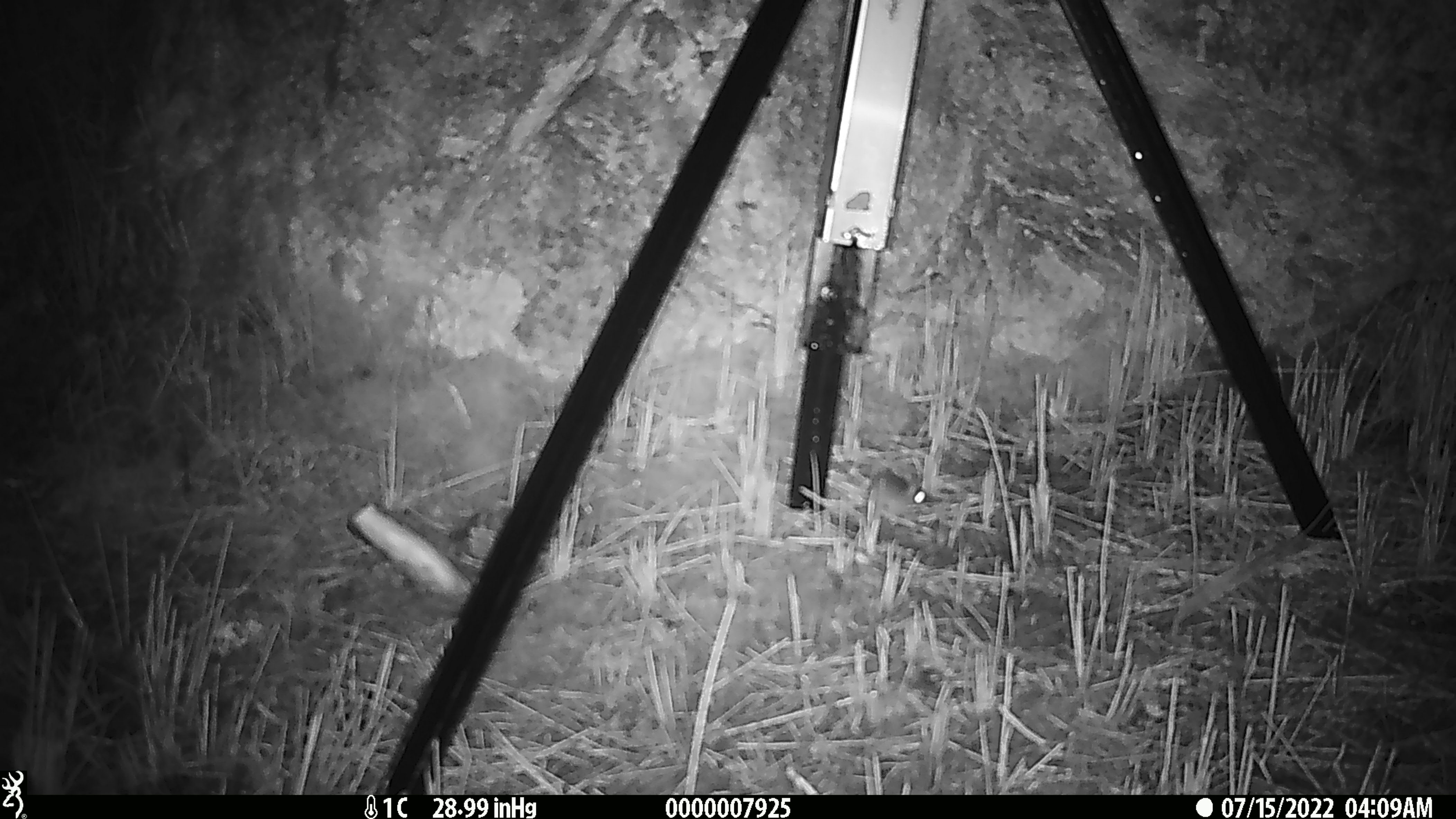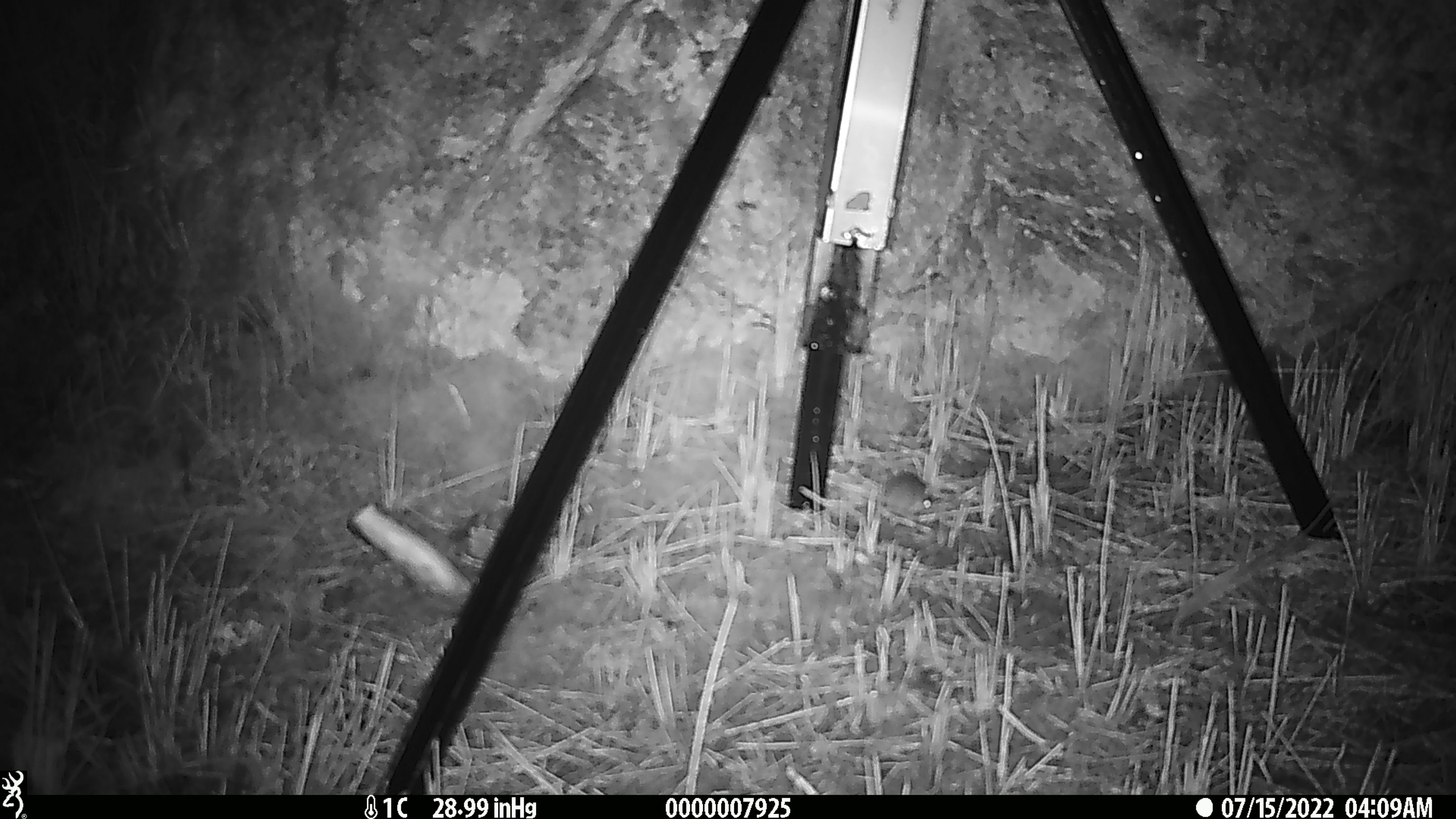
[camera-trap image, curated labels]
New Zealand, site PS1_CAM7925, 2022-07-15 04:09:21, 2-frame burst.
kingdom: Animalia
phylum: Chordata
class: Mammalia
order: Rodentia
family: Muridae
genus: Mus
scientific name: Mus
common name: mouse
Mouse (Mus).